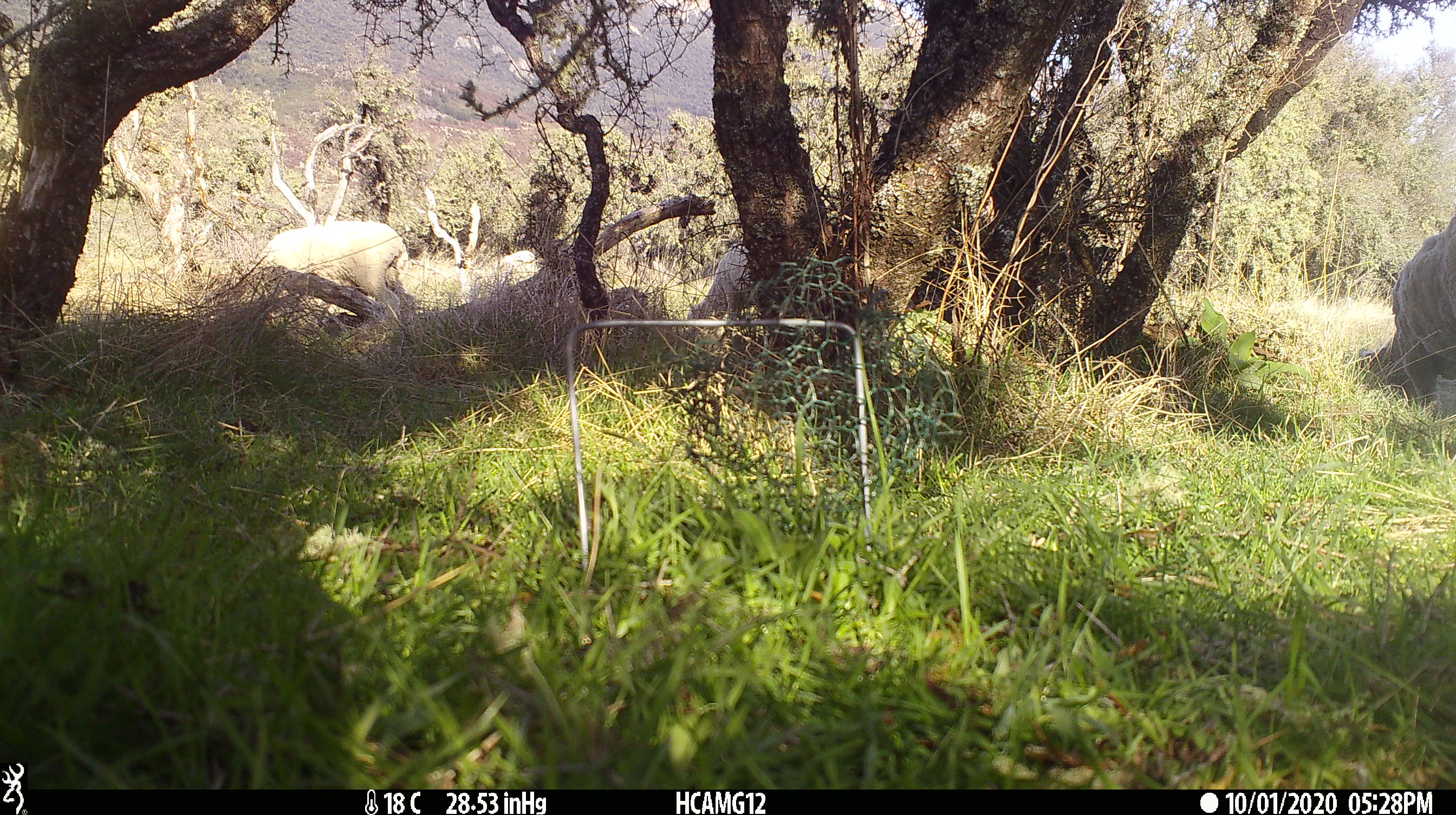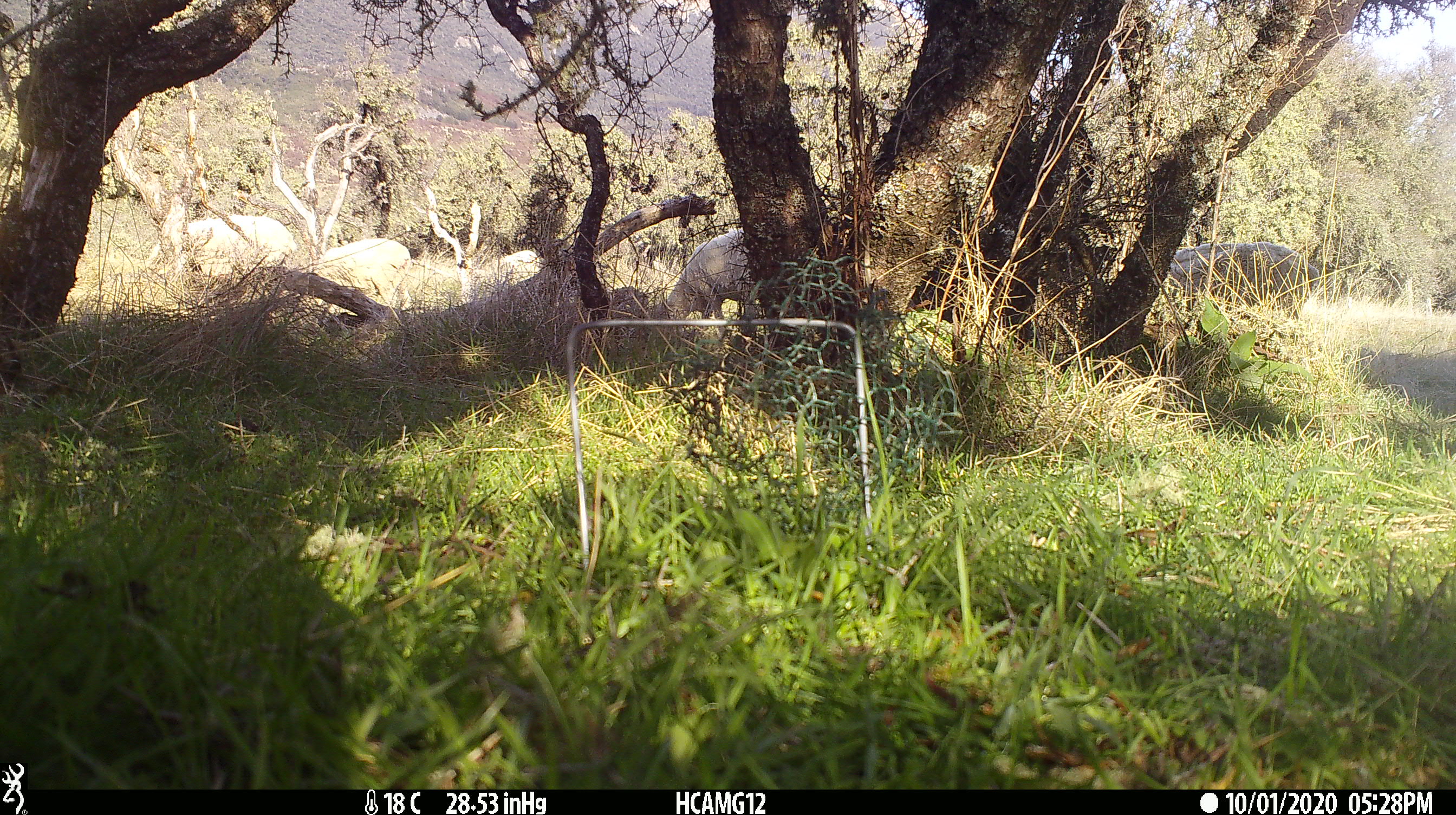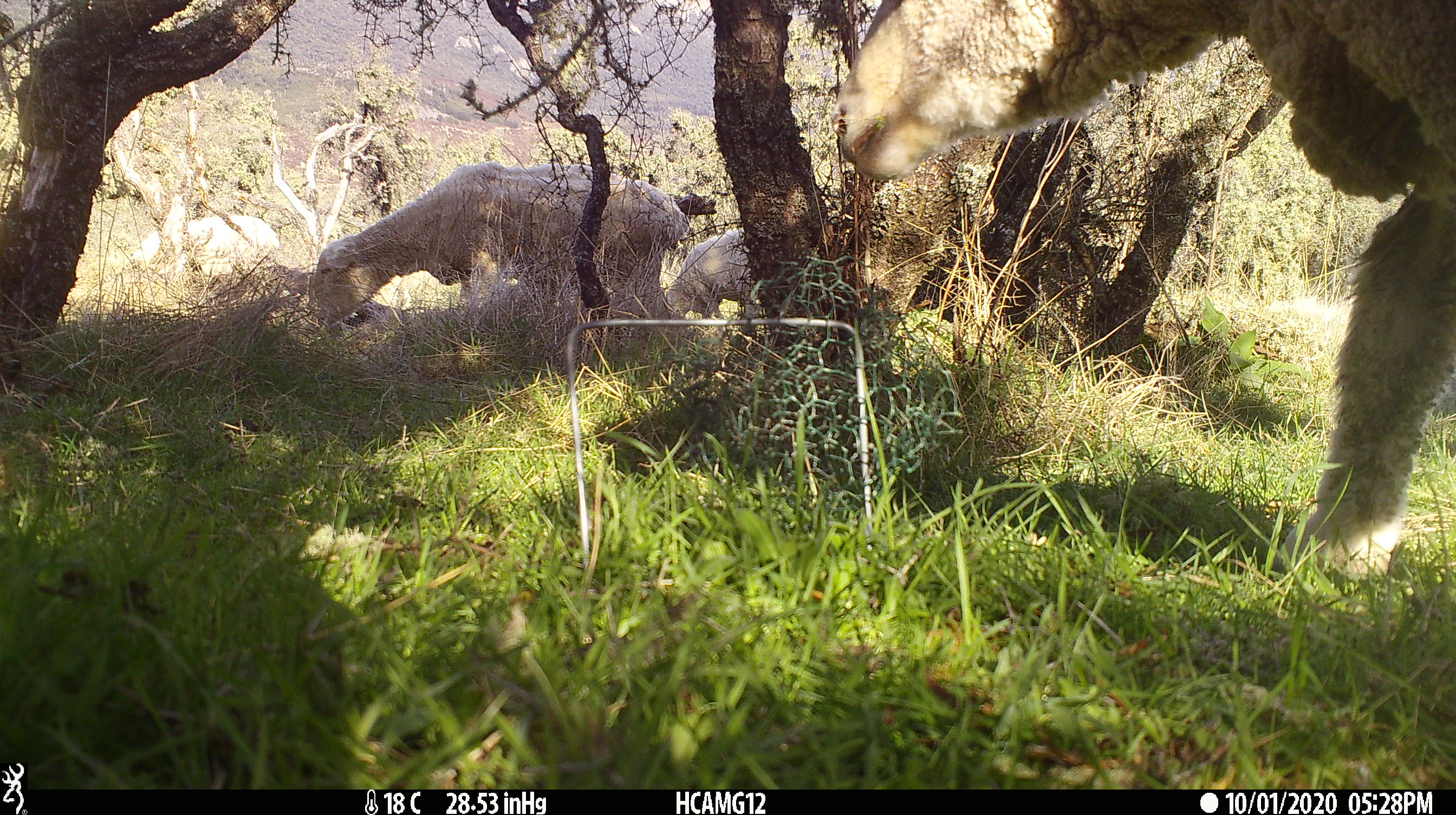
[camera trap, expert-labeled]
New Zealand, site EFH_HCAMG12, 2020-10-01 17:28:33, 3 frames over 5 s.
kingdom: Animalia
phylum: Chordata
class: Mammalia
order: Artiodactyla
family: Bovidae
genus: Ovis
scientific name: Ovis aries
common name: domestic sheep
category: sheep